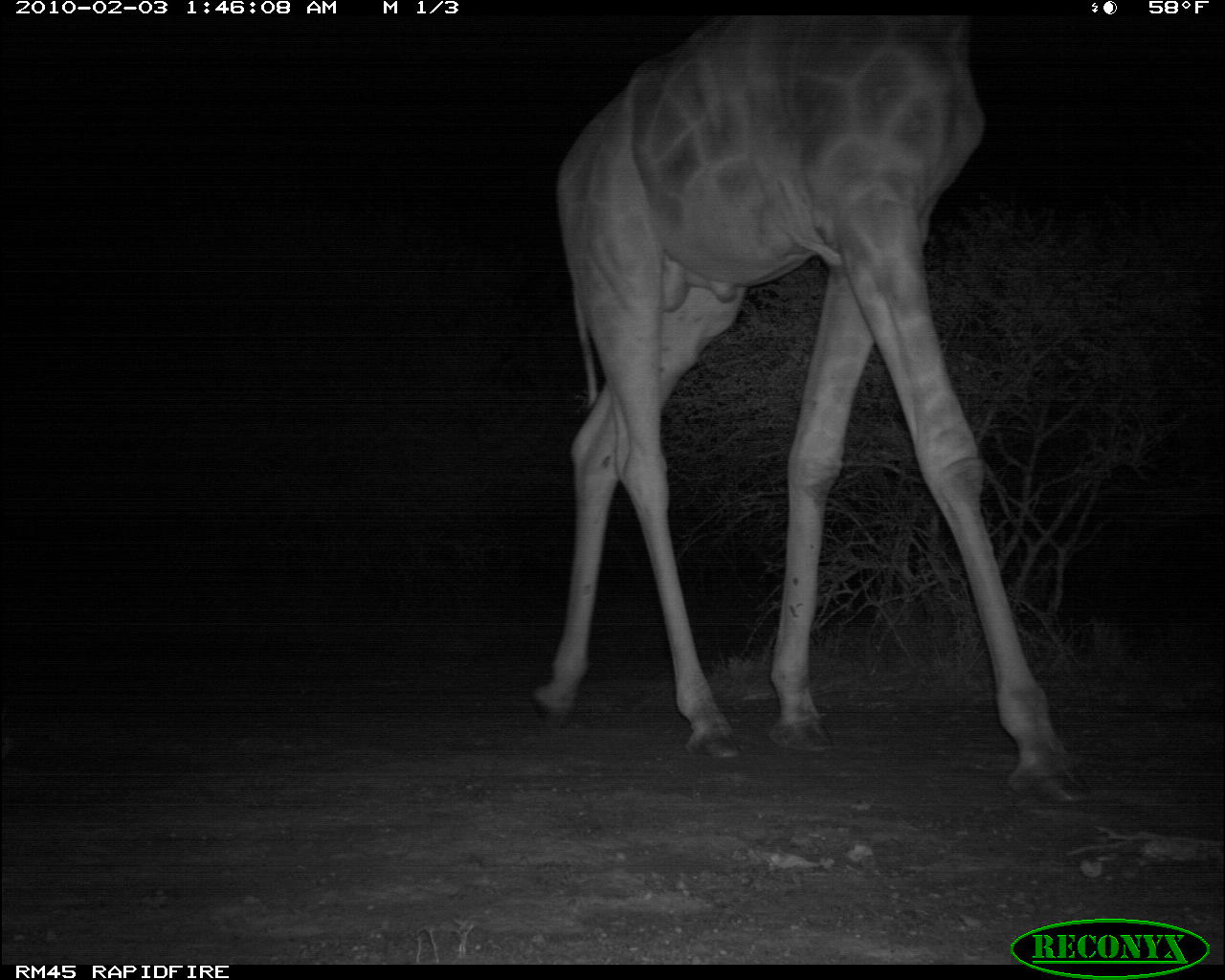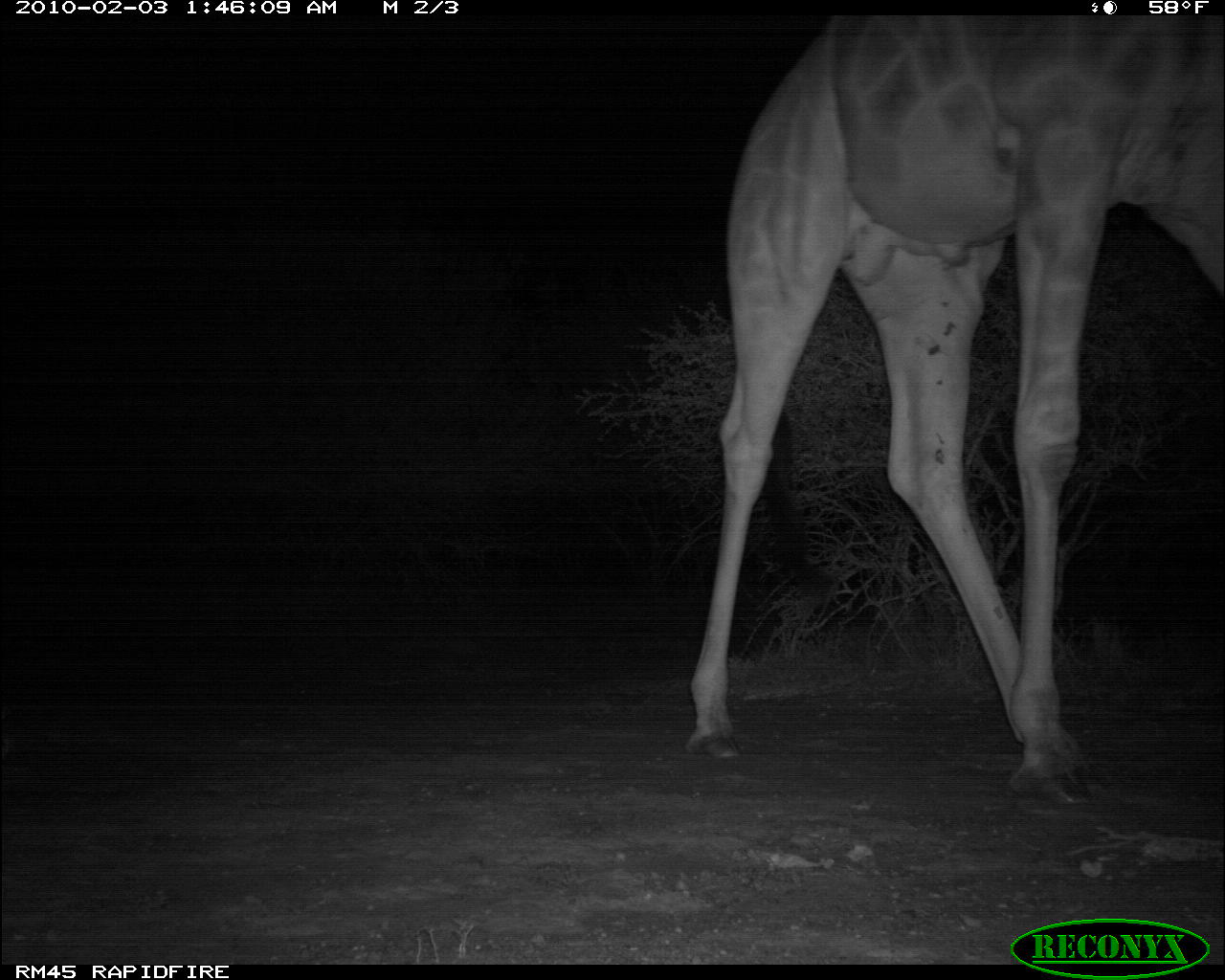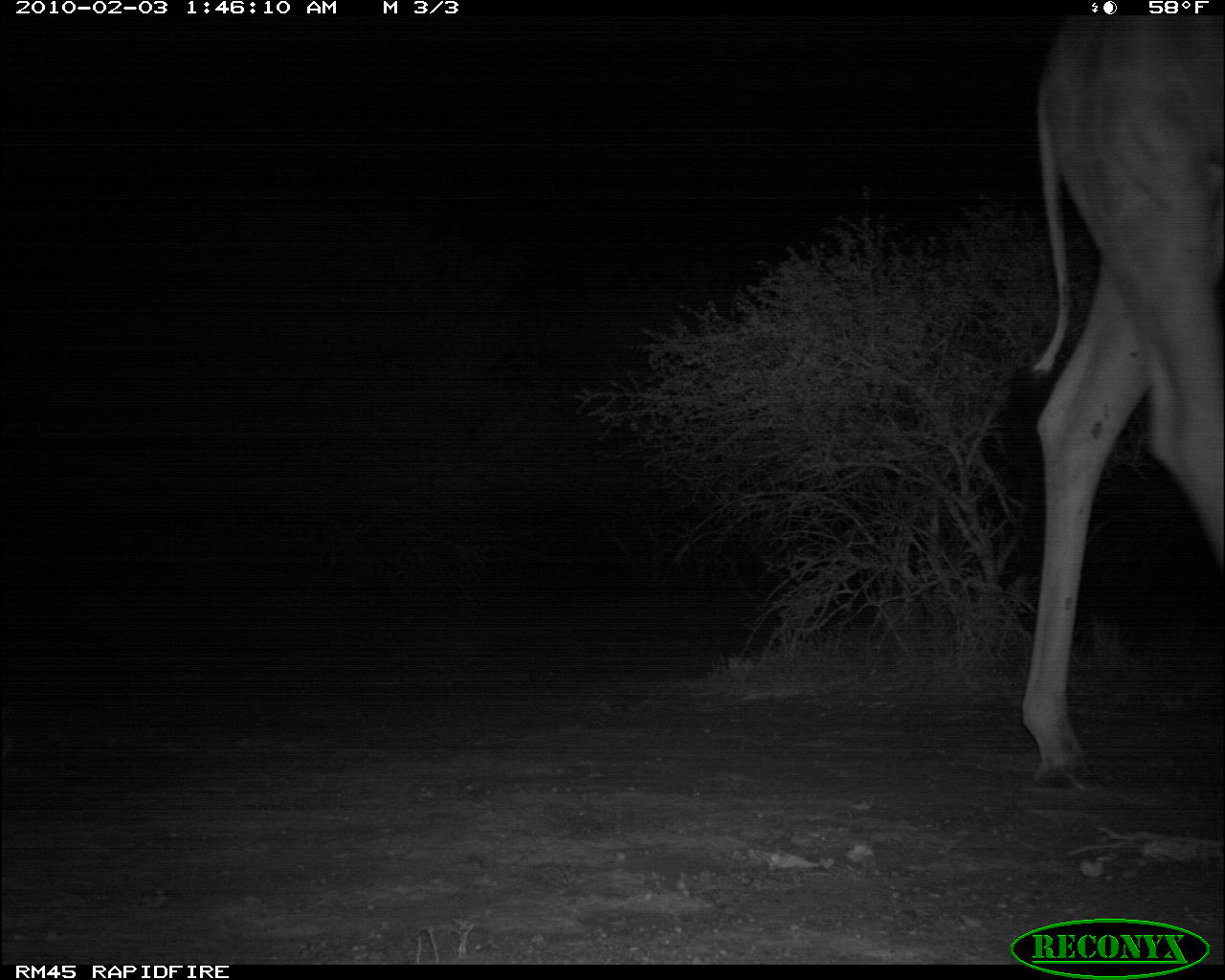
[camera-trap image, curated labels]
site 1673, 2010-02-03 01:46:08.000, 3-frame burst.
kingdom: Animalia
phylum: Chordata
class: Mammalia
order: Artiodactyla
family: Giraffidae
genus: Giraffa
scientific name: Giraffa camelopardalis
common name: giraffe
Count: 1.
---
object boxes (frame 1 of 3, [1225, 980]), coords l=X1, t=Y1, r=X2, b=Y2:
giraffa camelopardalis: l=519, t=16, r=1095, b=805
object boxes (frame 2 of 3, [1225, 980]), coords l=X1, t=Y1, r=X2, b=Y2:
giraffa camelopardalis: l=682, t=16, r=1223, b=805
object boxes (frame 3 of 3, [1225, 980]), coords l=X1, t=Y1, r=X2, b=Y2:
giraffa camelopardalis: l=978, t=16, r=1225, b=792